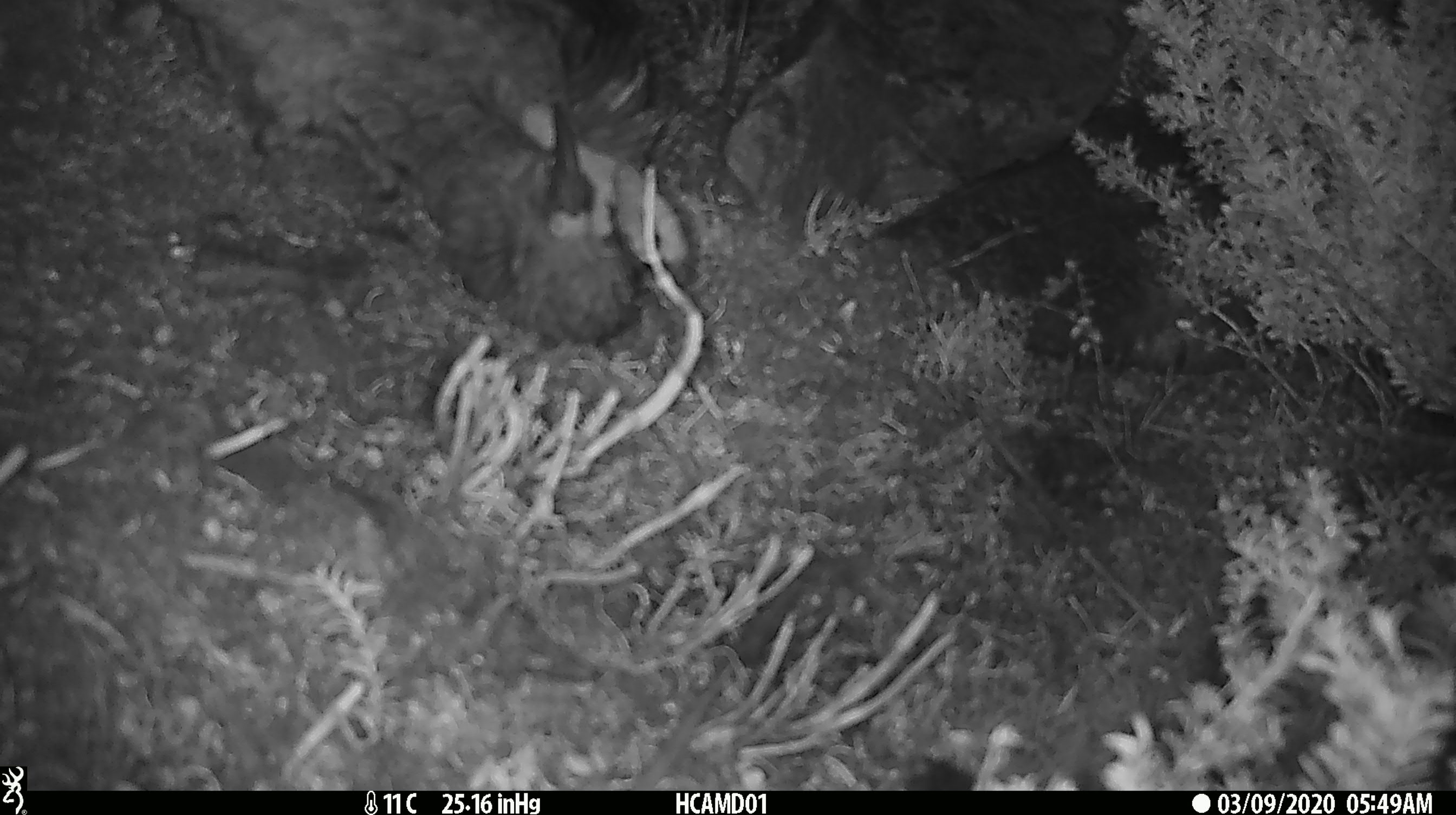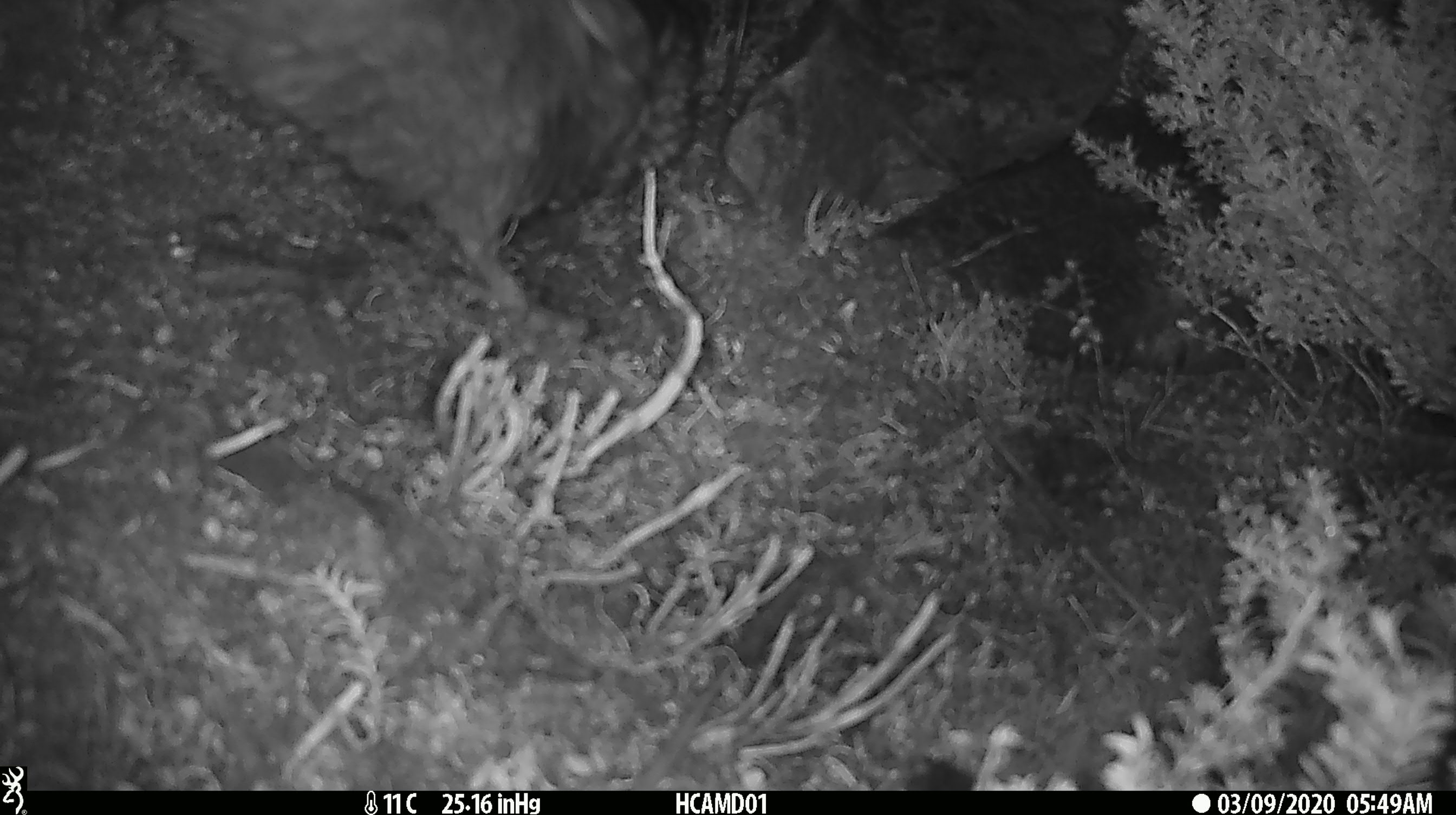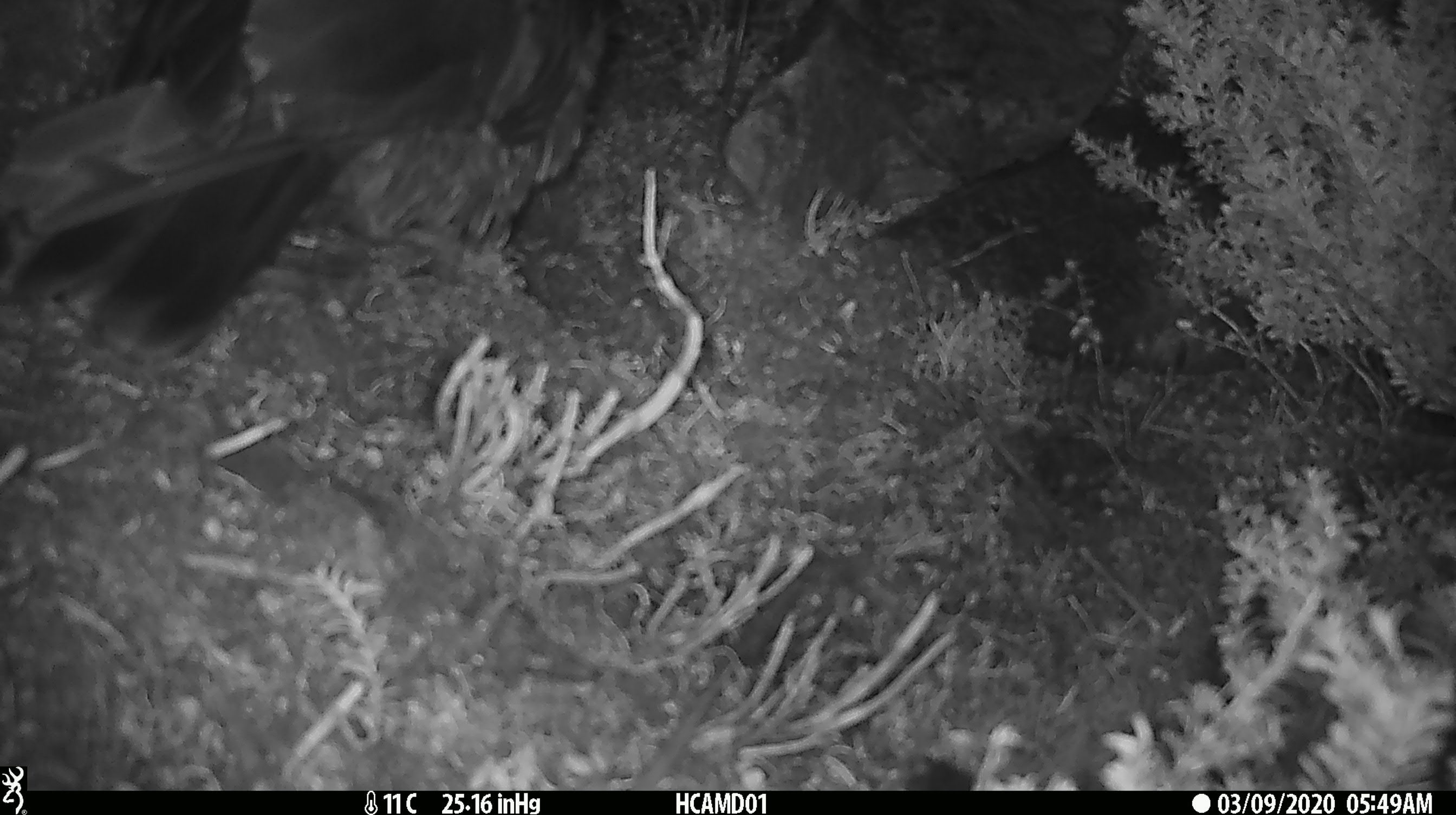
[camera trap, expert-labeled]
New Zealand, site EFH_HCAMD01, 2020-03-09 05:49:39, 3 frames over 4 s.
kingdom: Animalia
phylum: Chordata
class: Aves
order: Psittaciformes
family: Strigopidae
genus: Nestor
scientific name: Nestor notabilis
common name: kea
Kea (Nestor notabilis).